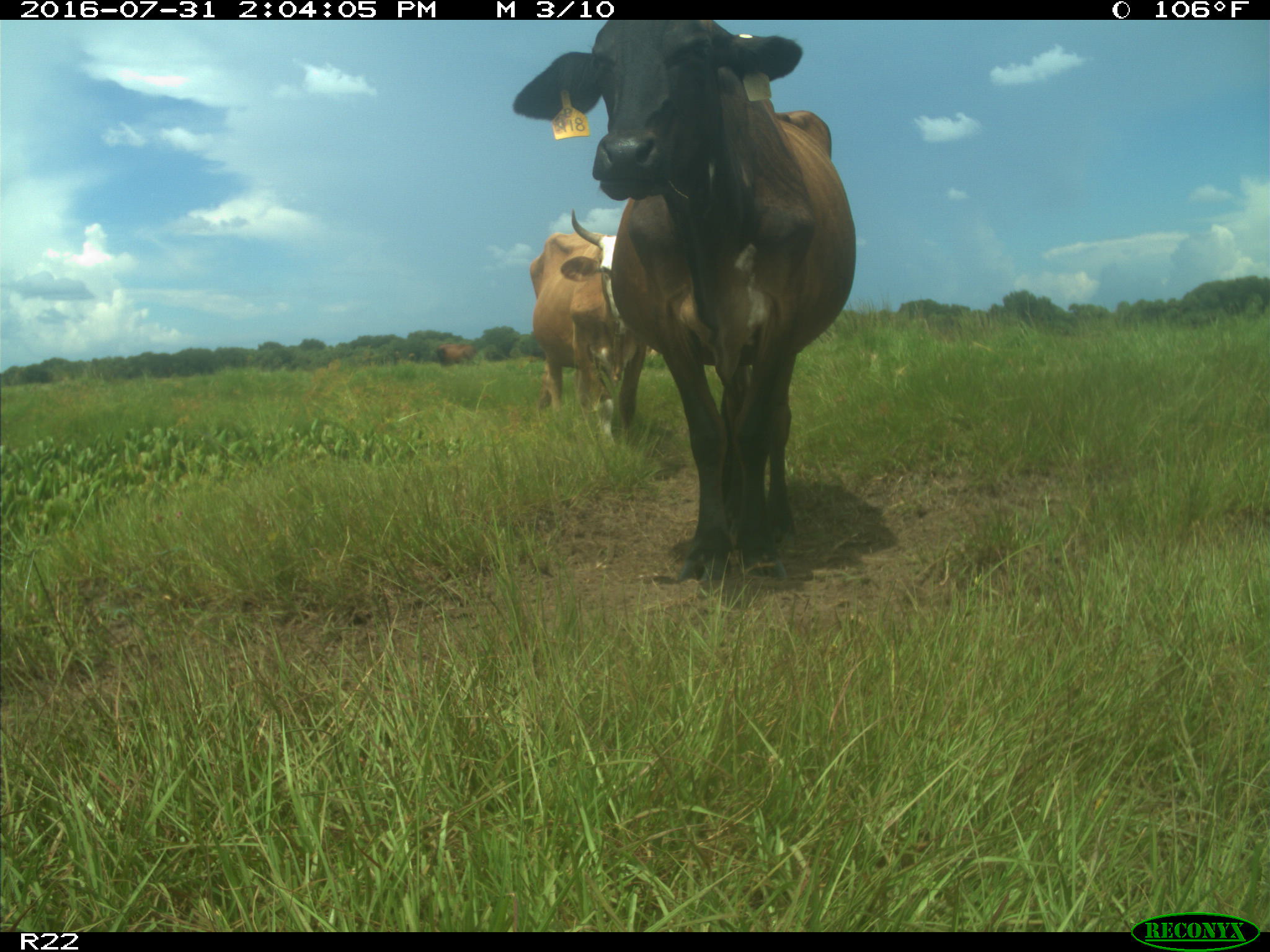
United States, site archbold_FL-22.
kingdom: Animalia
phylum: Chordata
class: Mammalia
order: Artiodactyla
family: Bovidae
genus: Bos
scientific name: Bos taurus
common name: domestic cow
Bos taurus (domestic cow).